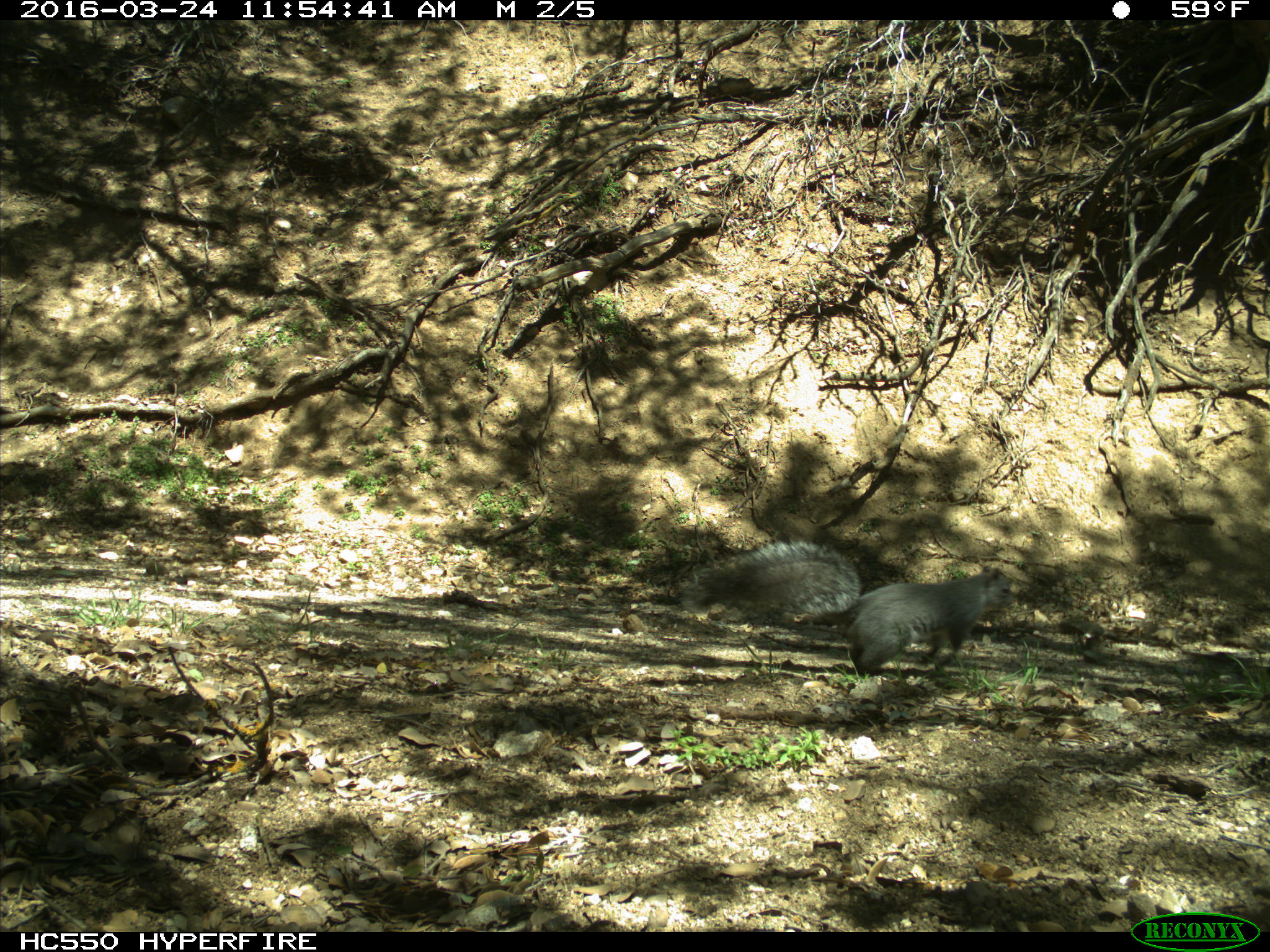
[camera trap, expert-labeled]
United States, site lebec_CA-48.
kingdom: Animalia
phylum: Chordata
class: Mammalia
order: Rodentia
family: Sciuridae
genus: Sciurus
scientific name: Sciurus carolinensis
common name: eastern gray squirrel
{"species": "Sciurus carolinensis (eastern gray squirrel)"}